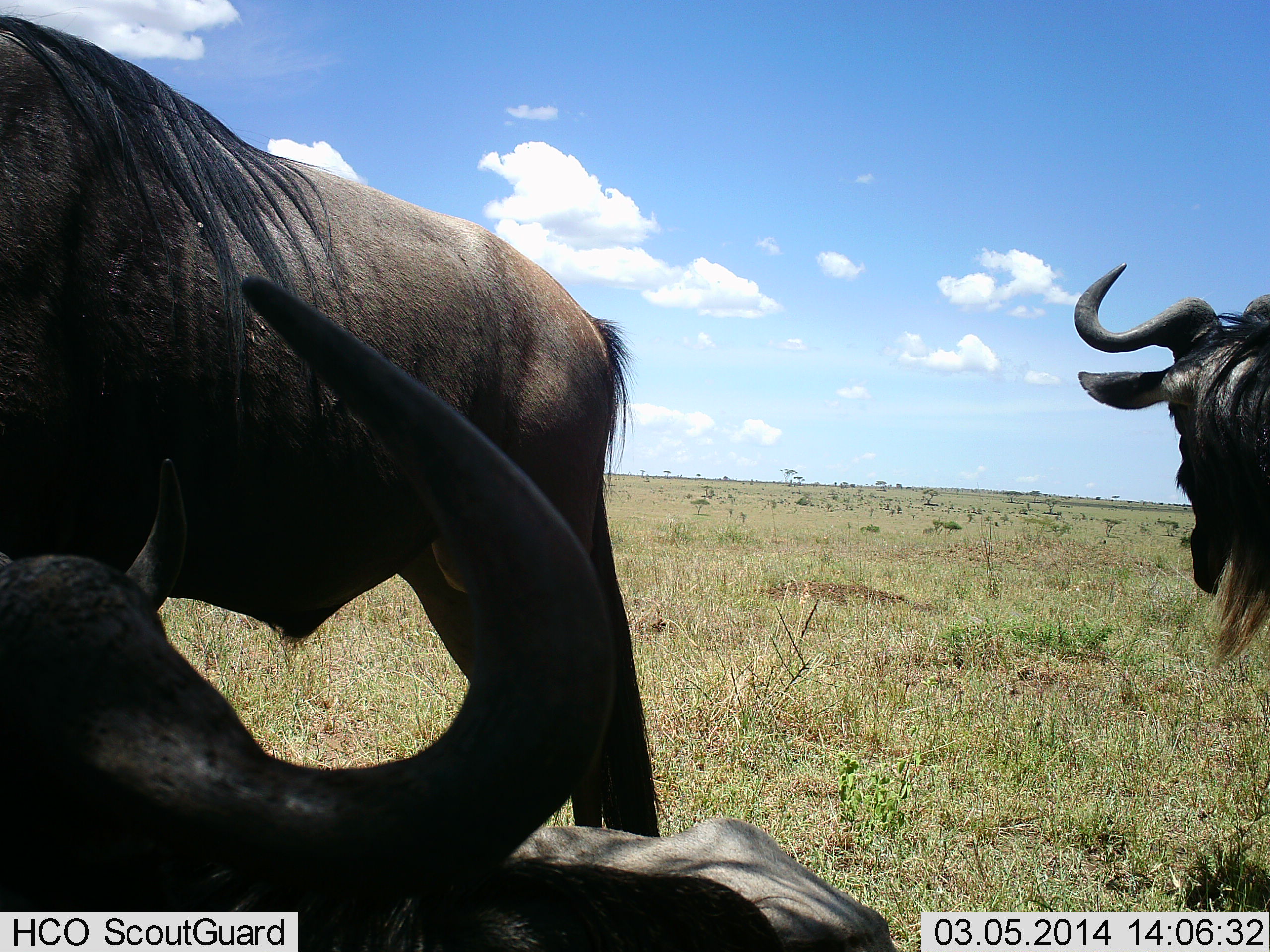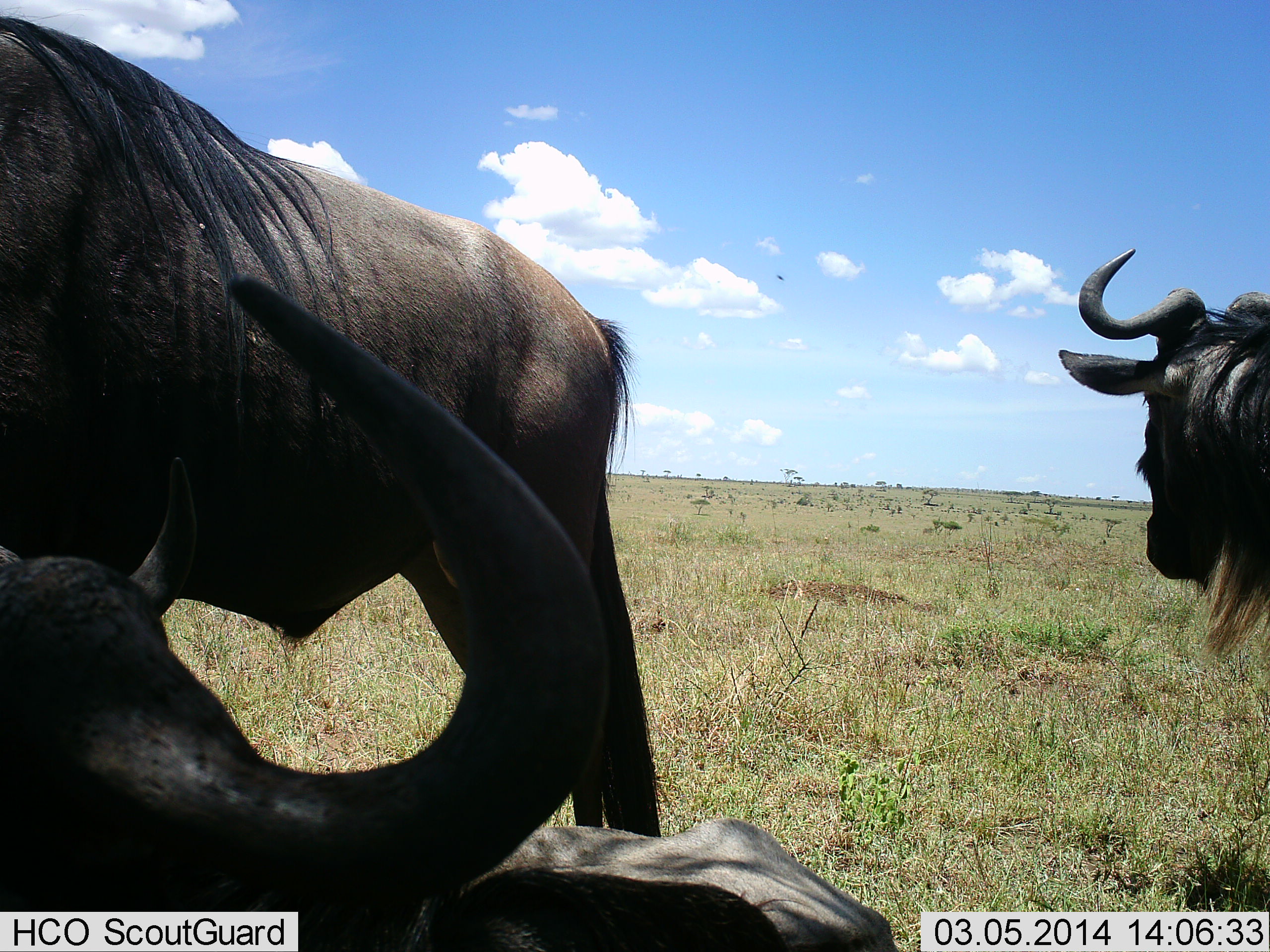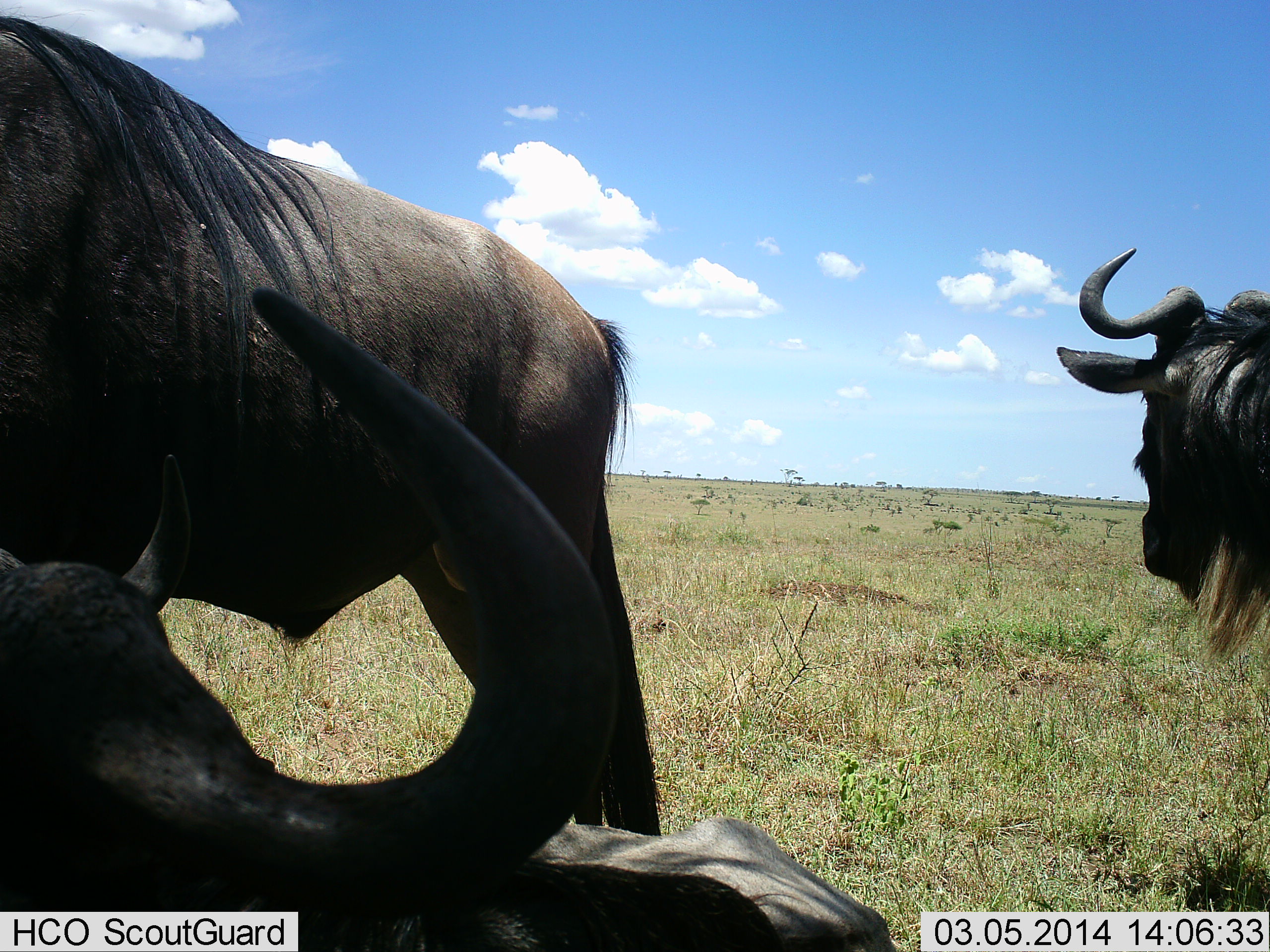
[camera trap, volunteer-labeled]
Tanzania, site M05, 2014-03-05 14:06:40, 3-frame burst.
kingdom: Animalia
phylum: Chordata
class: Mammalia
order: Artiodactyla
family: Bovidae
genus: Connochaetes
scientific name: Connochaetes taurinus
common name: blue wildebeest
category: wildebeest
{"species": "wildebeest (blue wildebeest) (Connochaetes taurinus)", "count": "3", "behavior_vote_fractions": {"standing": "100%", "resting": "67%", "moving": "0%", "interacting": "0%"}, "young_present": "0%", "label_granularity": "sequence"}